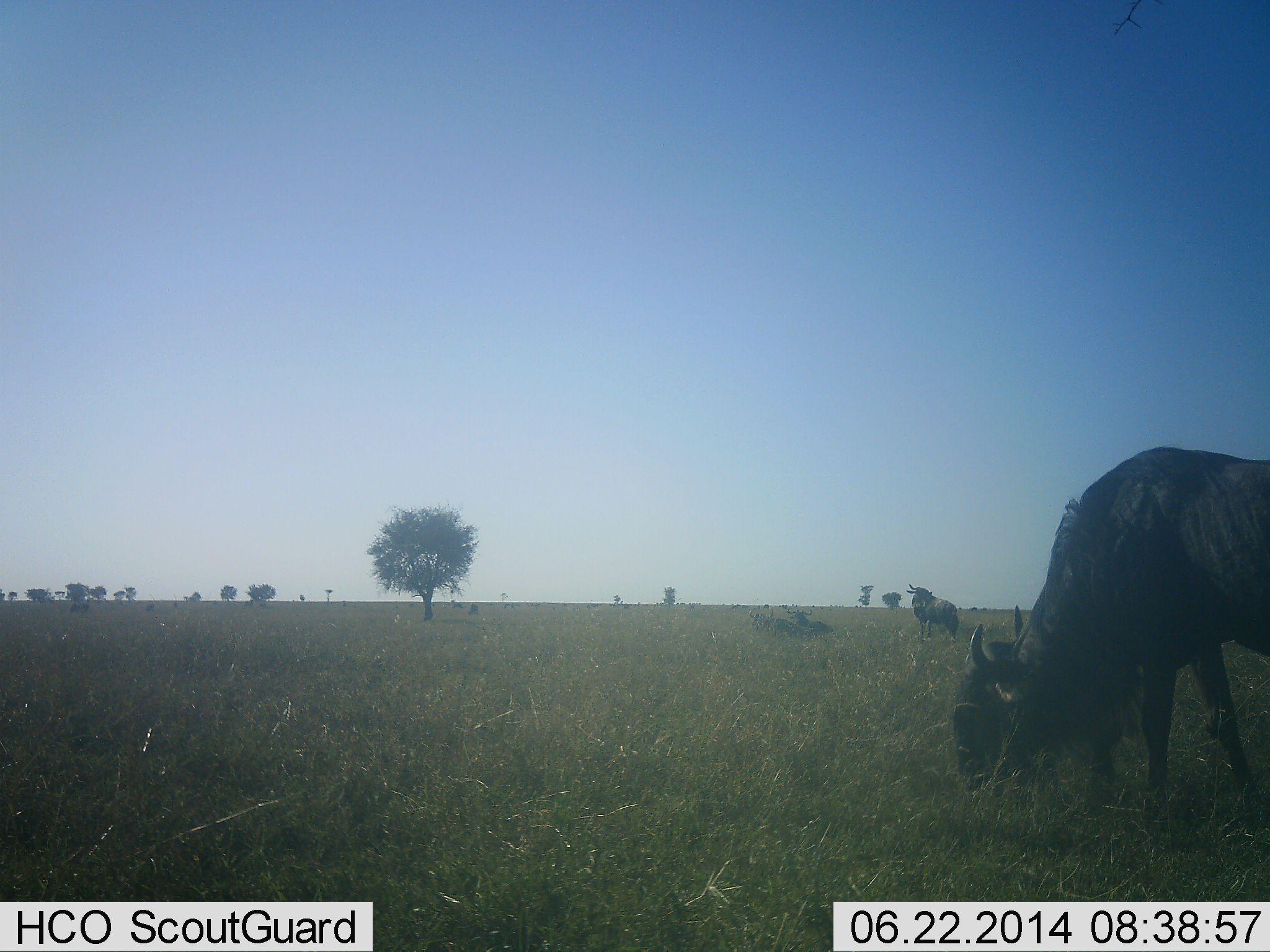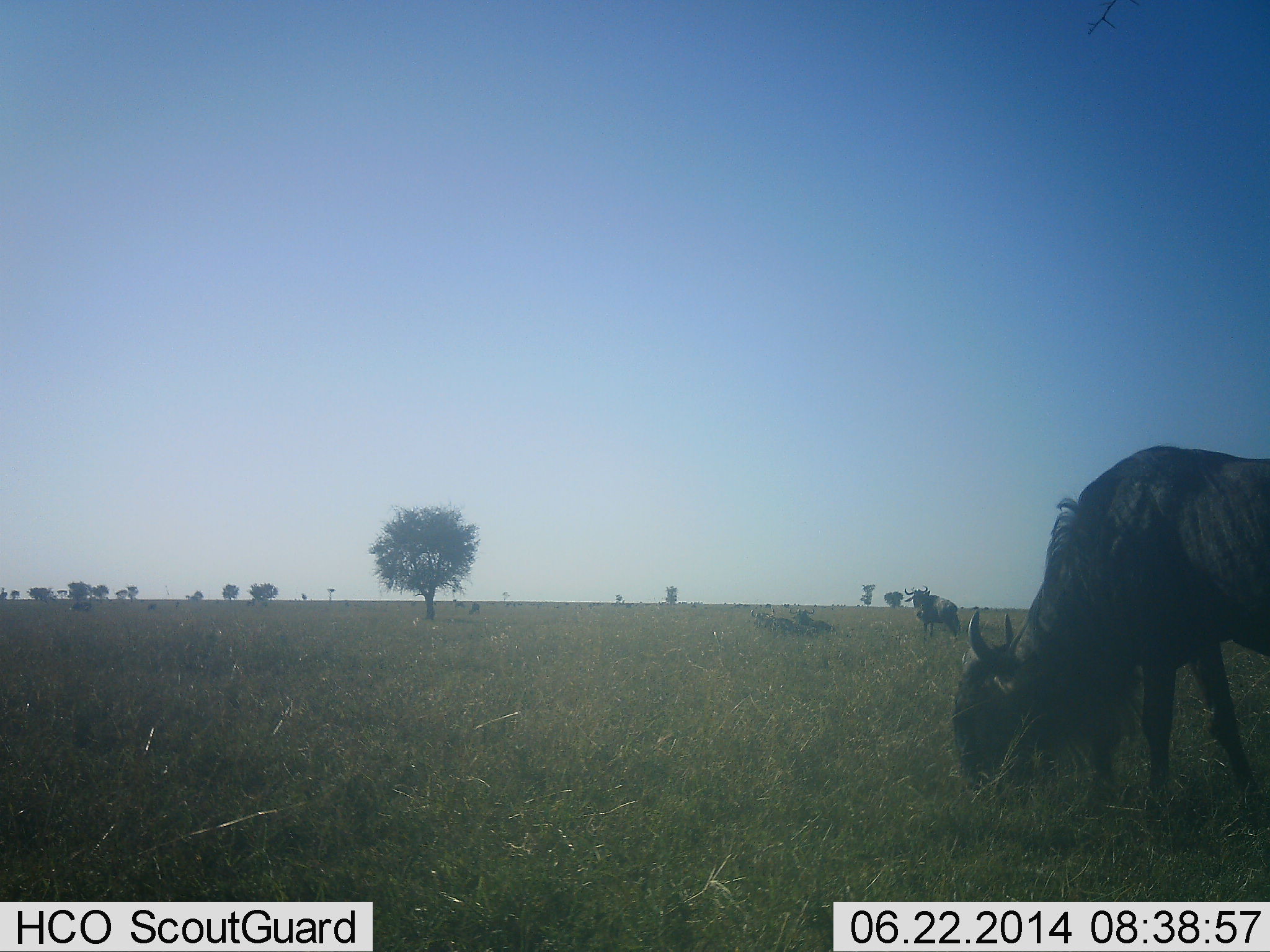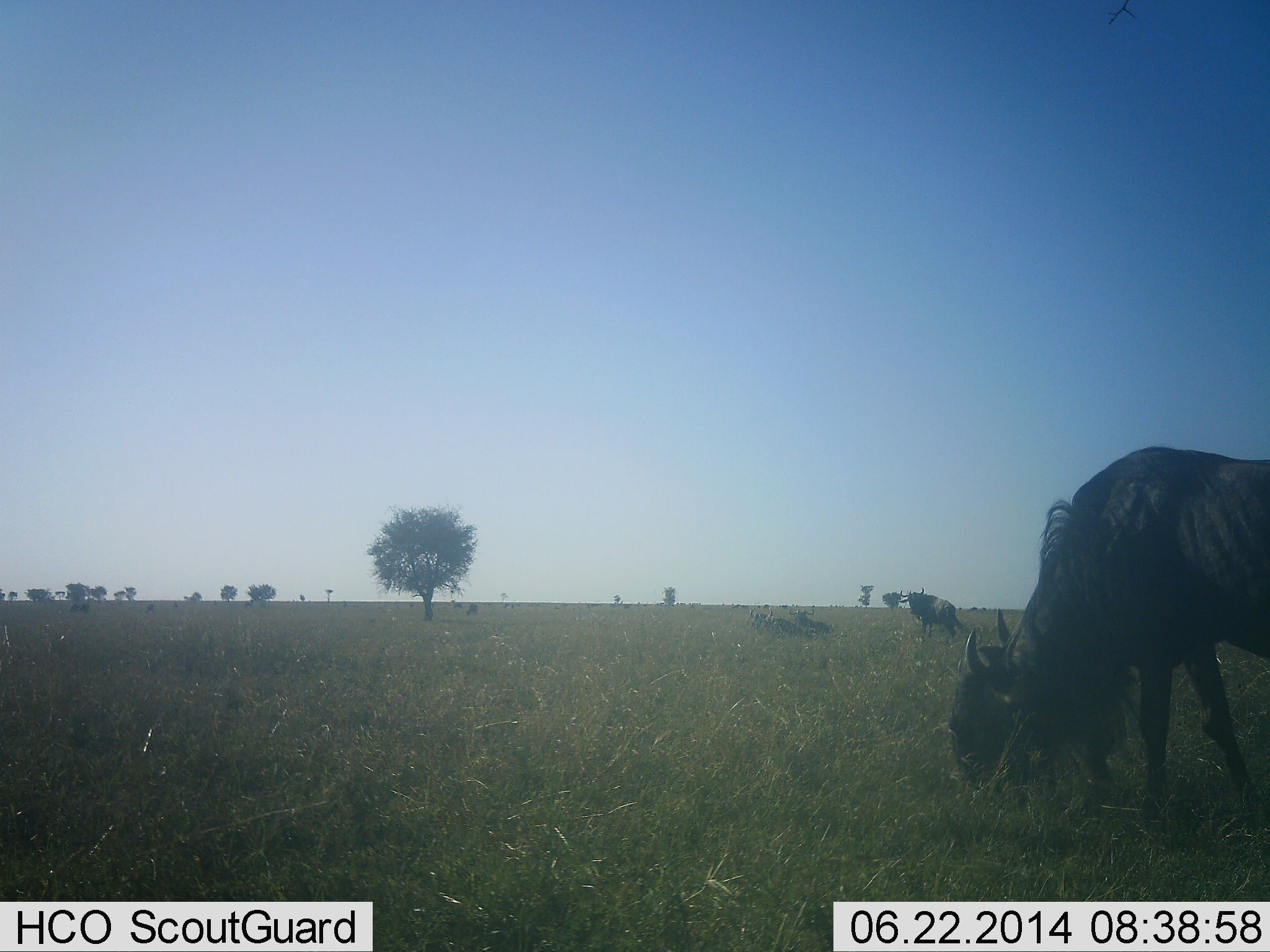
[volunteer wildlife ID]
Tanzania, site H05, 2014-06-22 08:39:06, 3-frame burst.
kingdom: Animalia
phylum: Chordata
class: Mammalia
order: Artiodactyla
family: Bovidae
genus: Connochaetes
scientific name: Connochaetes taurinus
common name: blue wildebeest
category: wildebeest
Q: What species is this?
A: Wildebeest (blue wildebeest) (Connochaetes taurinus).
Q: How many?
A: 2.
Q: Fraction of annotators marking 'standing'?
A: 70%.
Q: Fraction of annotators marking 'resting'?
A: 30%.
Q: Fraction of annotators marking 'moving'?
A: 10%.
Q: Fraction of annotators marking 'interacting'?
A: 0%.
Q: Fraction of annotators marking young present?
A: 0%.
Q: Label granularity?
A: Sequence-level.